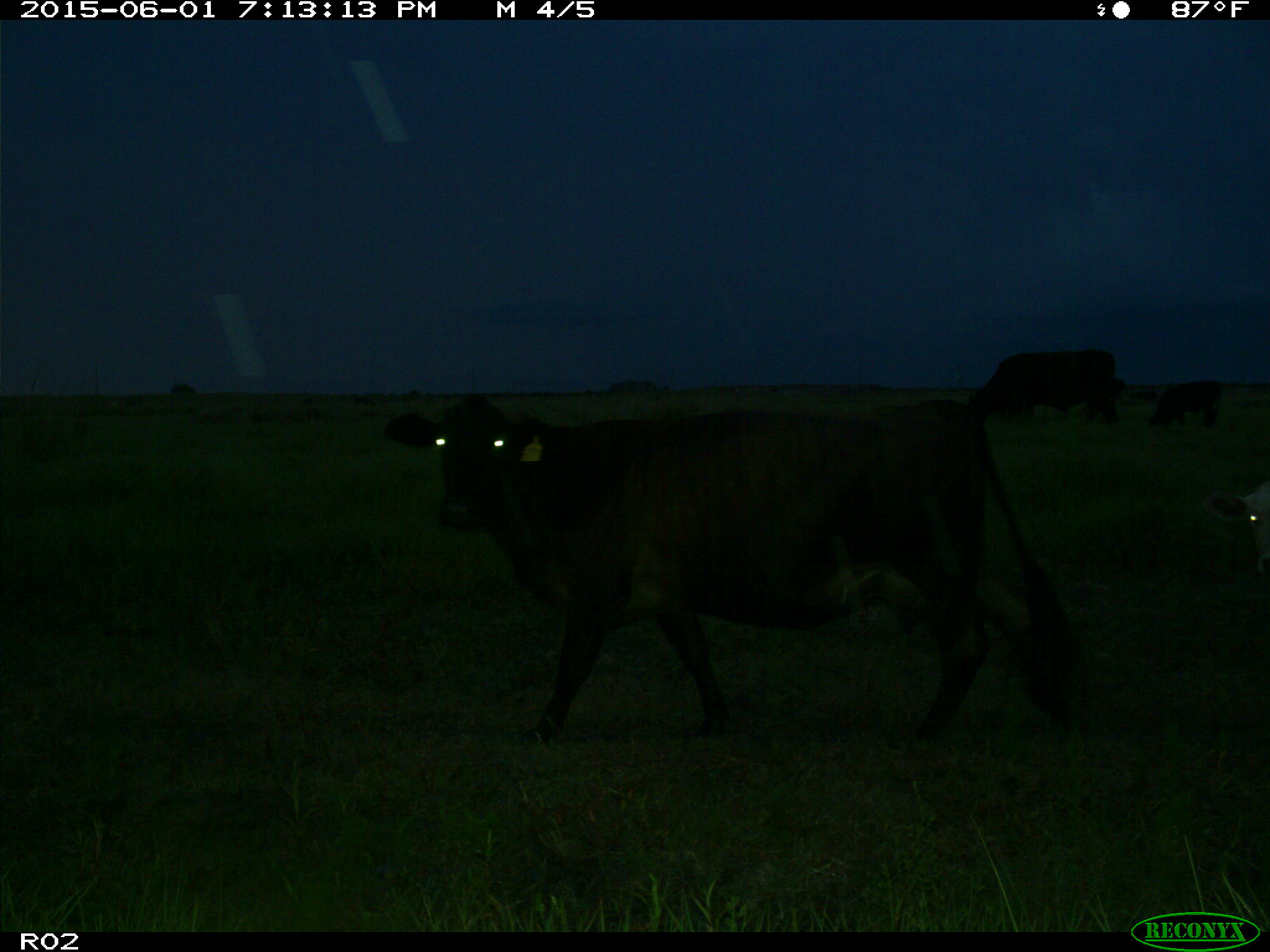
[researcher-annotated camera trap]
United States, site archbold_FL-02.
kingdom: Animalia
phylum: Chordata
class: Mammalia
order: Artiodactyla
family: Bovidae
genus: Bos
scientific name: Bos taurus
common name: domestic cow